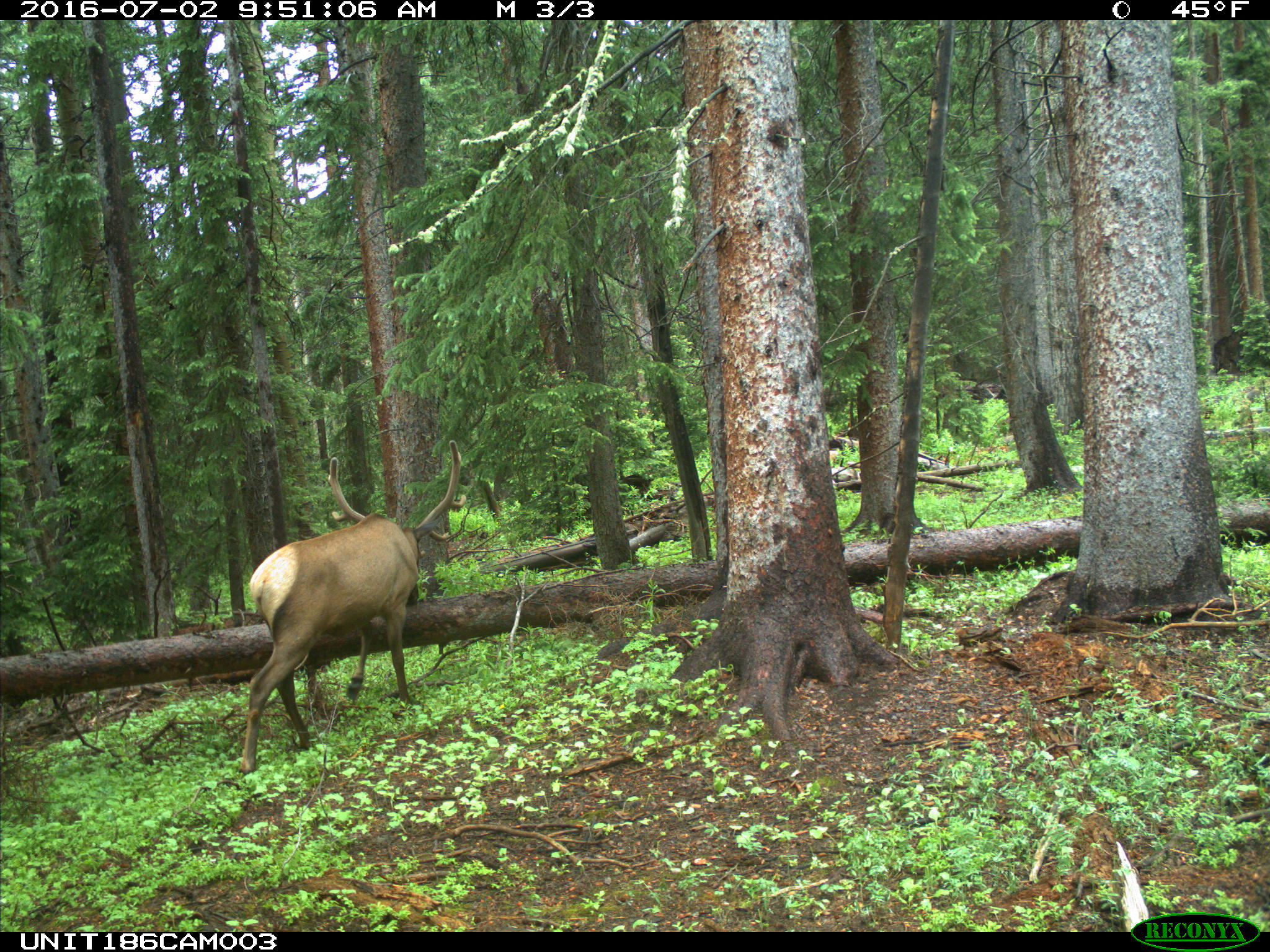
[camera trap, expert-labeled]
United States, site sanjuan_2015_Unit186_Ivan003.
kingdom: Animalia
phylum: Chordata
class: Mammalia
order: Artiodactyla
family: Cervidae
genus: Cervus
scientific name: Cervus elaphus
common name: red deer